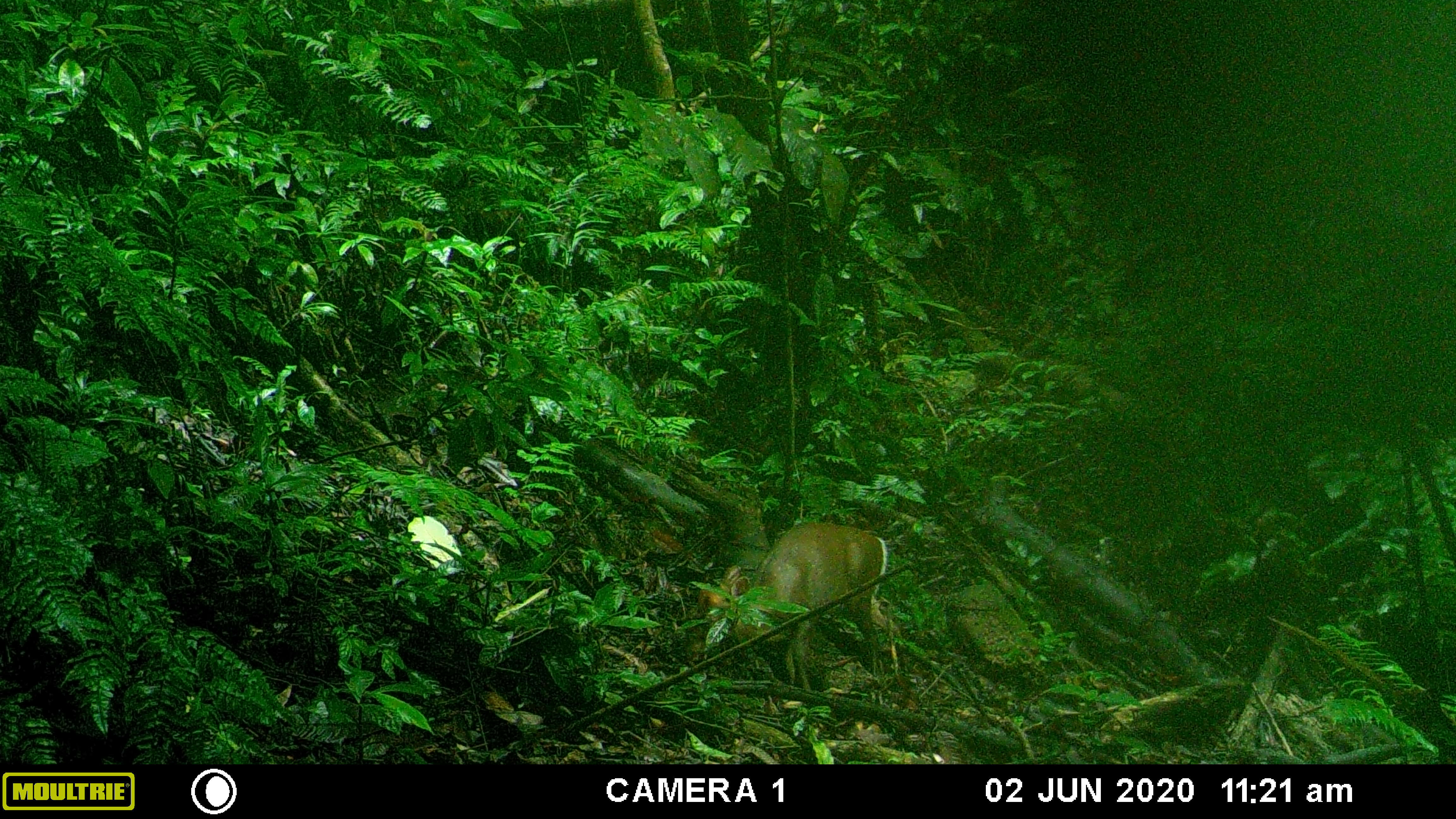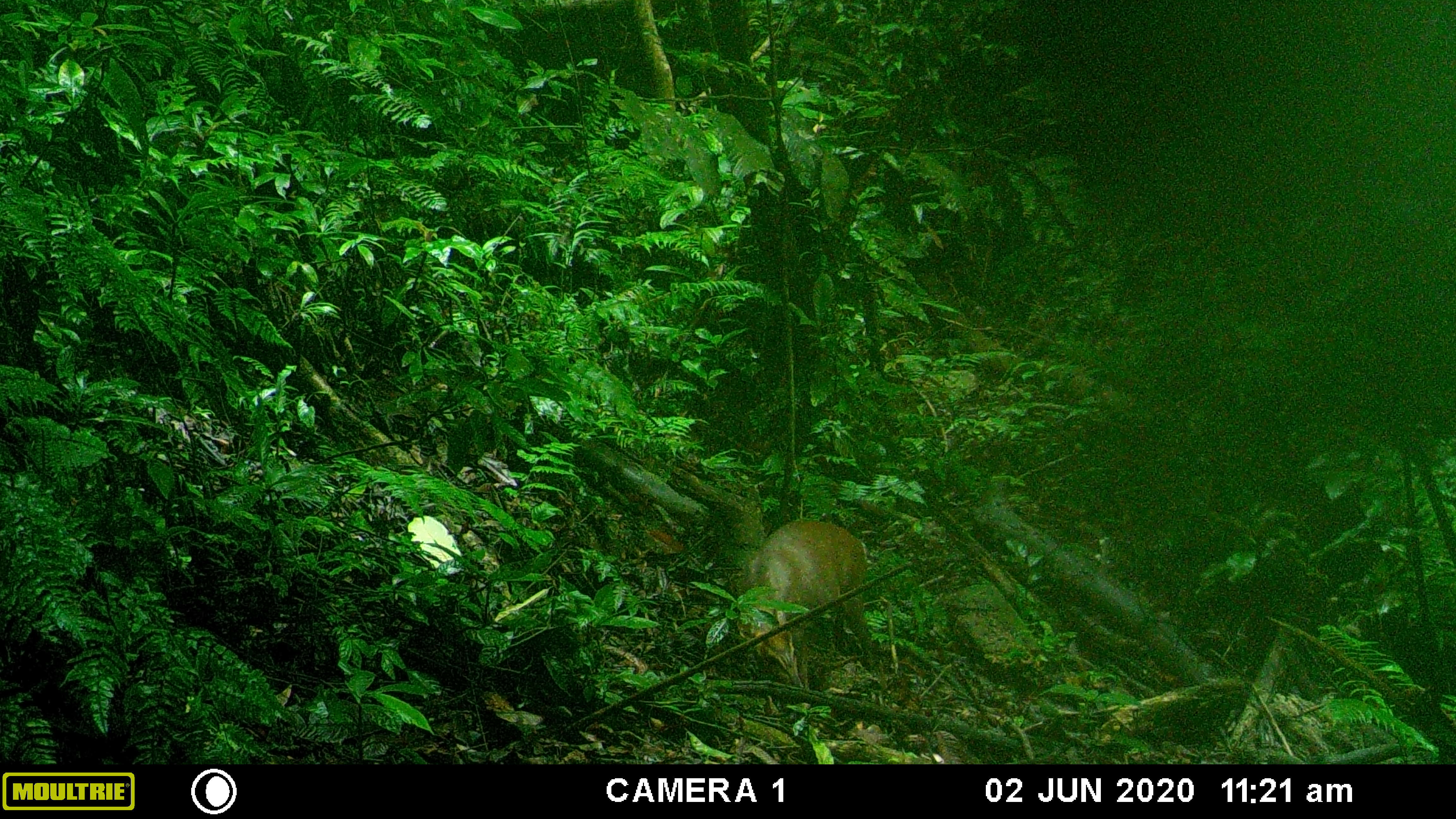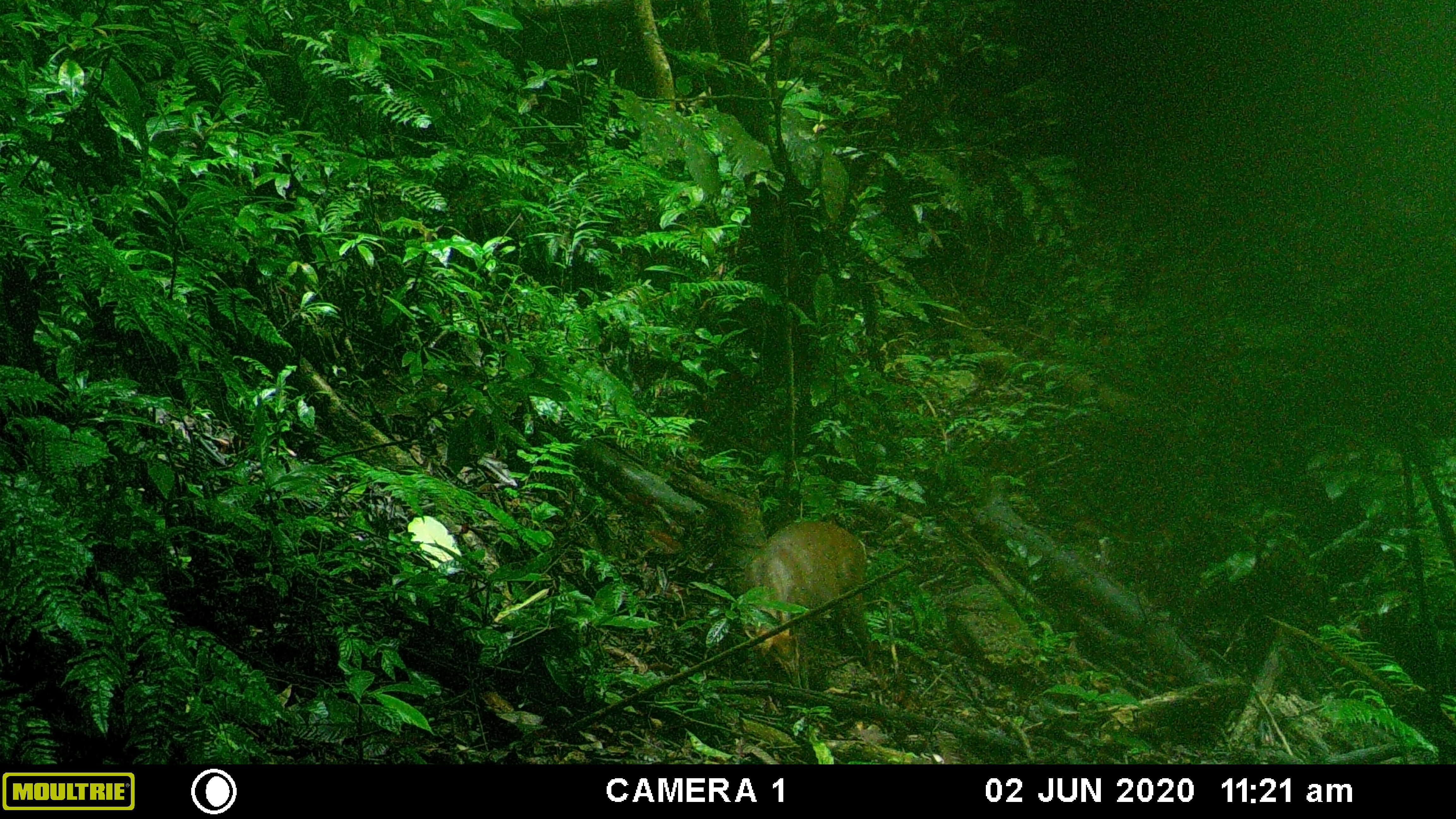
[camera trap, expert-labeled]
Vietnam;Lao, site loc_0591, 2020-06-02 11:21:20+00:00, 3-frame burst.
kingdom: Animalia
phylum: Chordata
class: Mammalia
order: Artiodactyla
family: Cervidae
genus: Muntiacus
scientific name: Muntiacus rooseveltorum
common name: roosevelt's muntjac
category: roosevelts muntjac group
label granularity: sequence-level